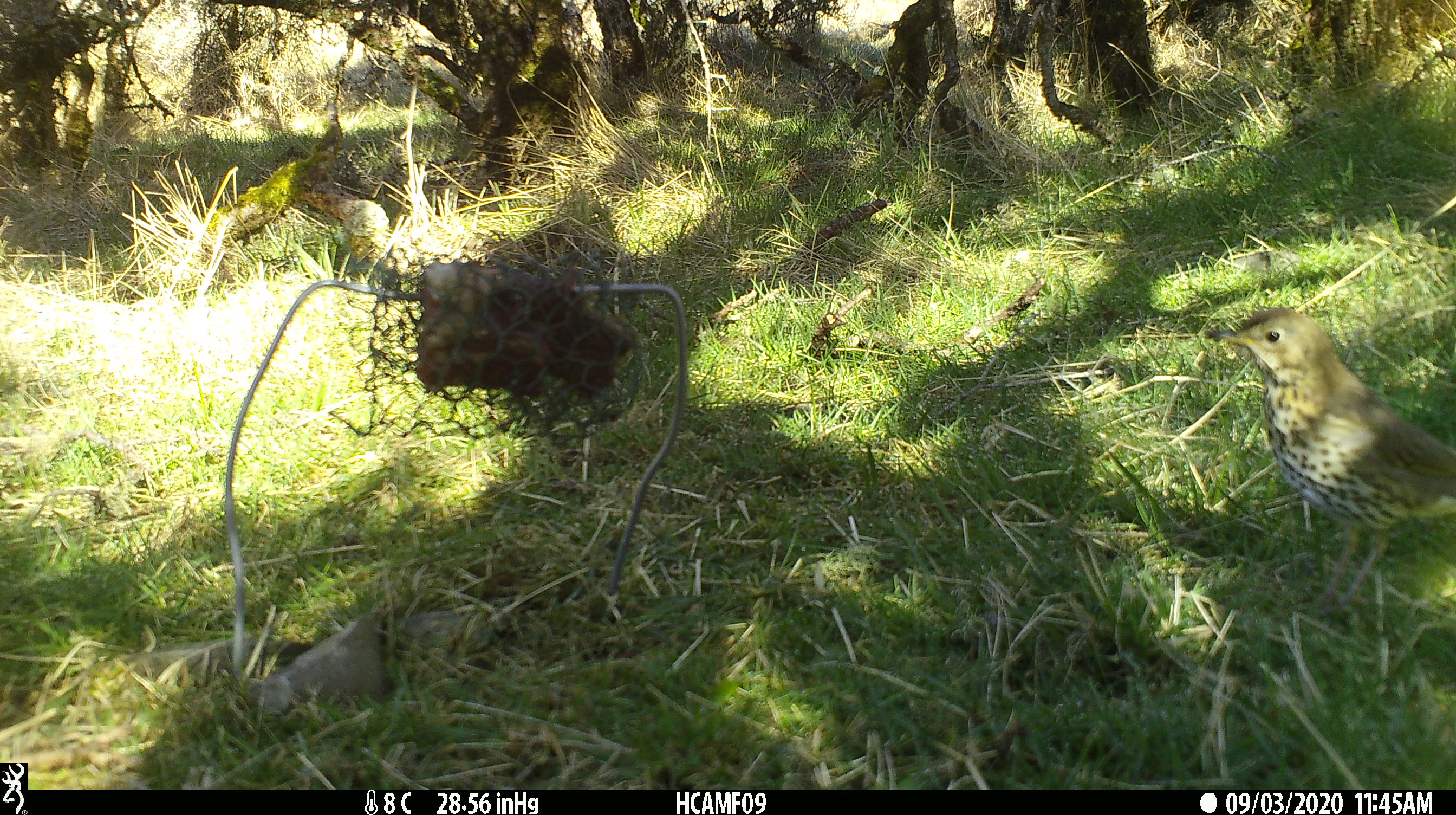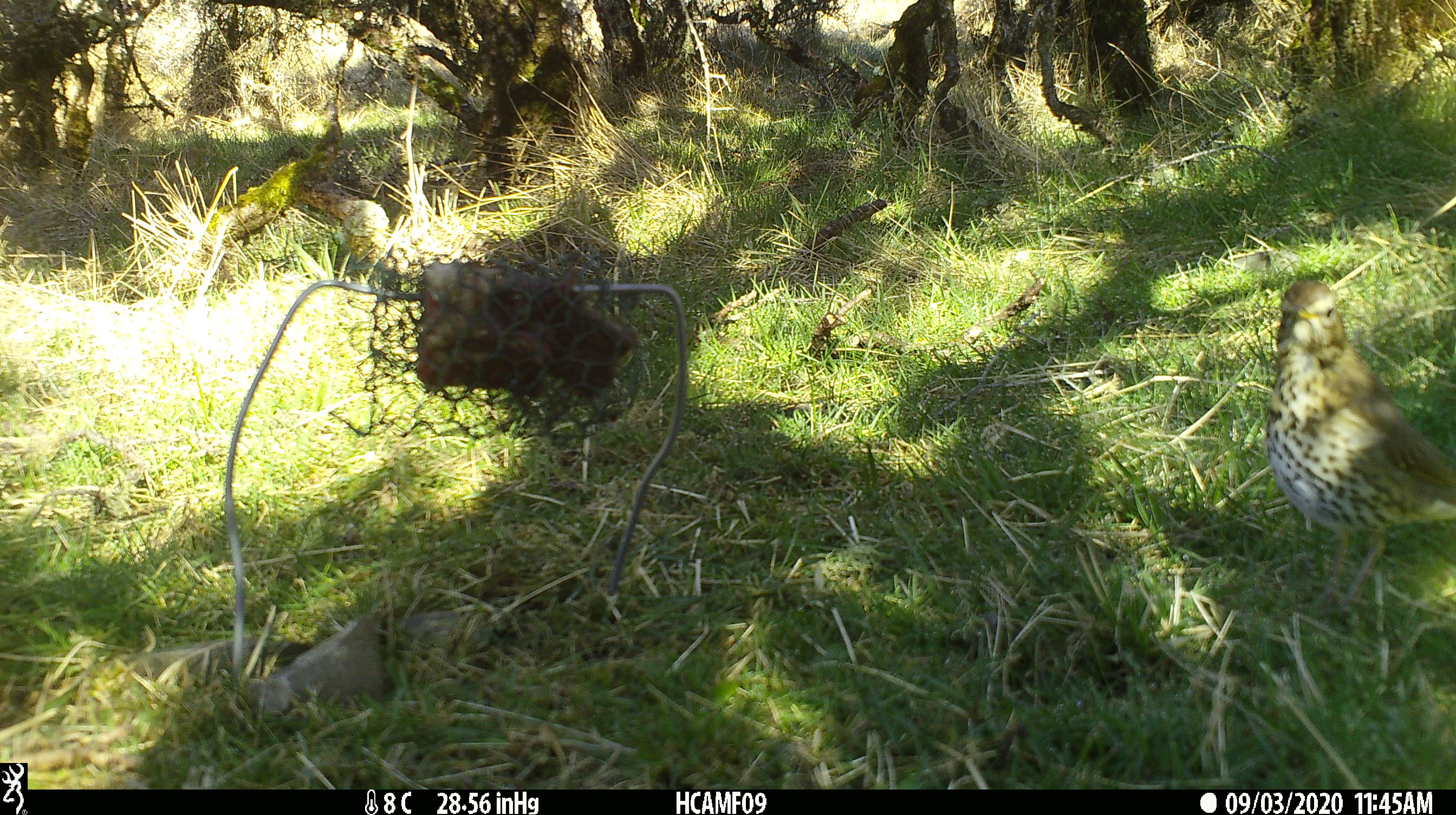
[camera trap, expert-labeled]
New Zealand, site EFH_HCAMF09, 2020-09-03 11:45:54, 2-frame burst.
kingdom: Animalia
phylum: Chordata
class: Aves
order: Passeriformes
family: Turdidae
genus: Turdus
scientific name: Turdus philomelos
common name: song thrush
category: thrush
Thrush (song thrush) (Turdus philomelos).